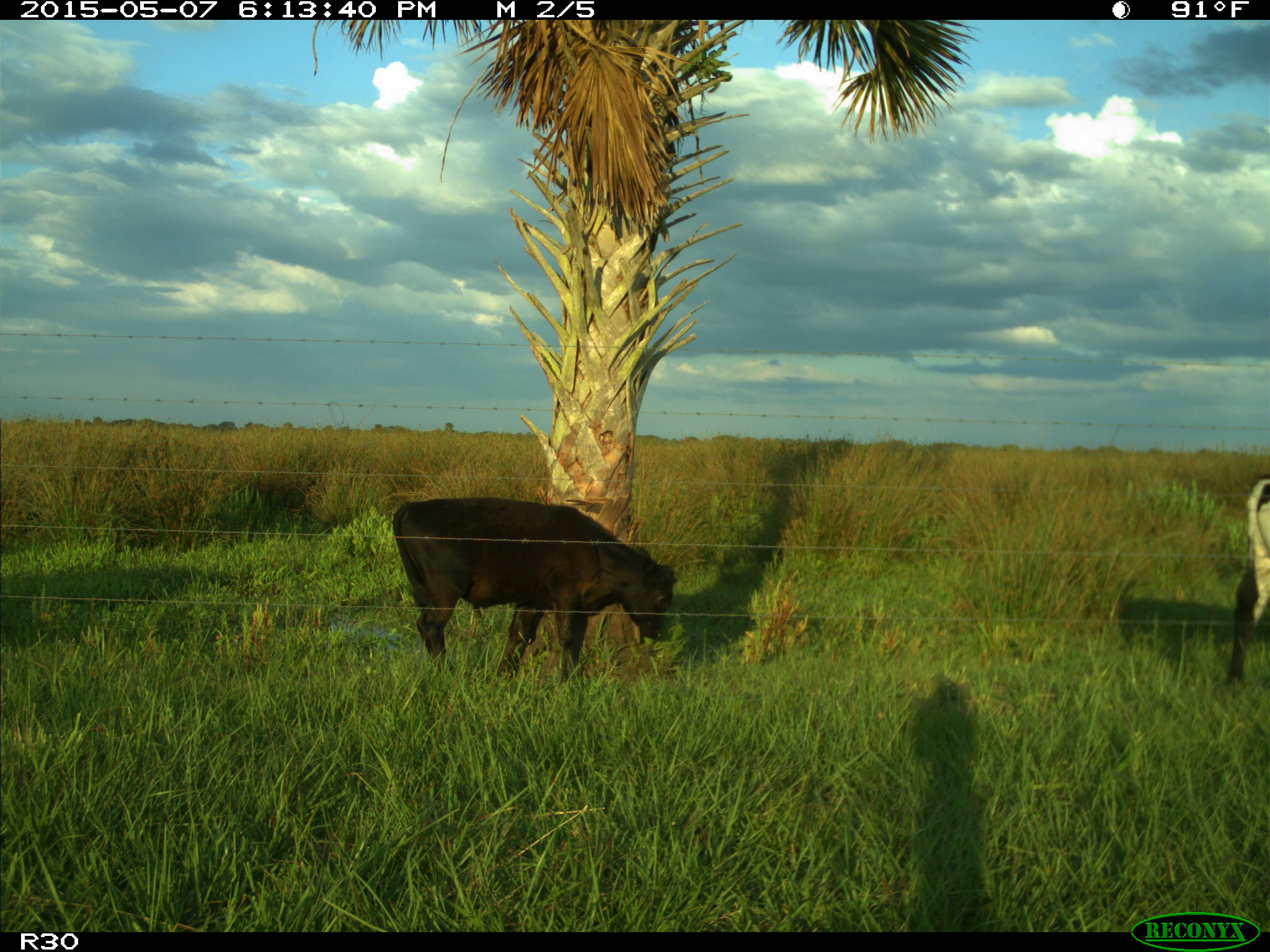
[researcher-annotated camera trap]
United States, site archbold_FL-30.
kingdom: Animalia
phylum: Chordata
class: Mammalia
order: Artiodactyla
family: Bovidae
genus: Bos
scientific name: Bos taurus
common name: domestic cow